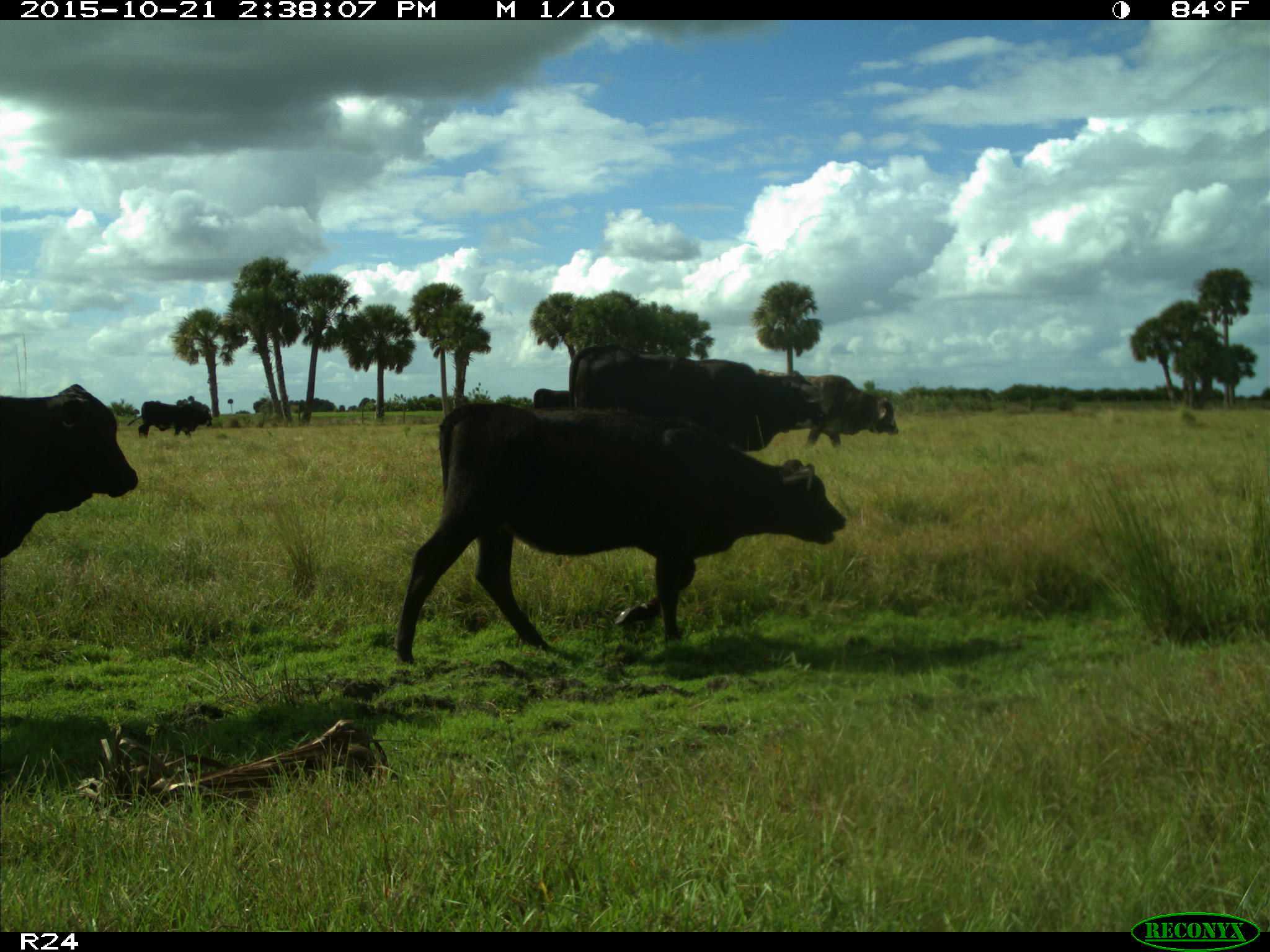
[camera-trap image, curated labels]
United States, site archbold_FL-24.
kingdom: Animalia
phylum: Chordata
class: Mammalia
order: Artiodactyla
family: Bovidae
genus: Bos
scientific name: Bos taurus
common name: domestic cow